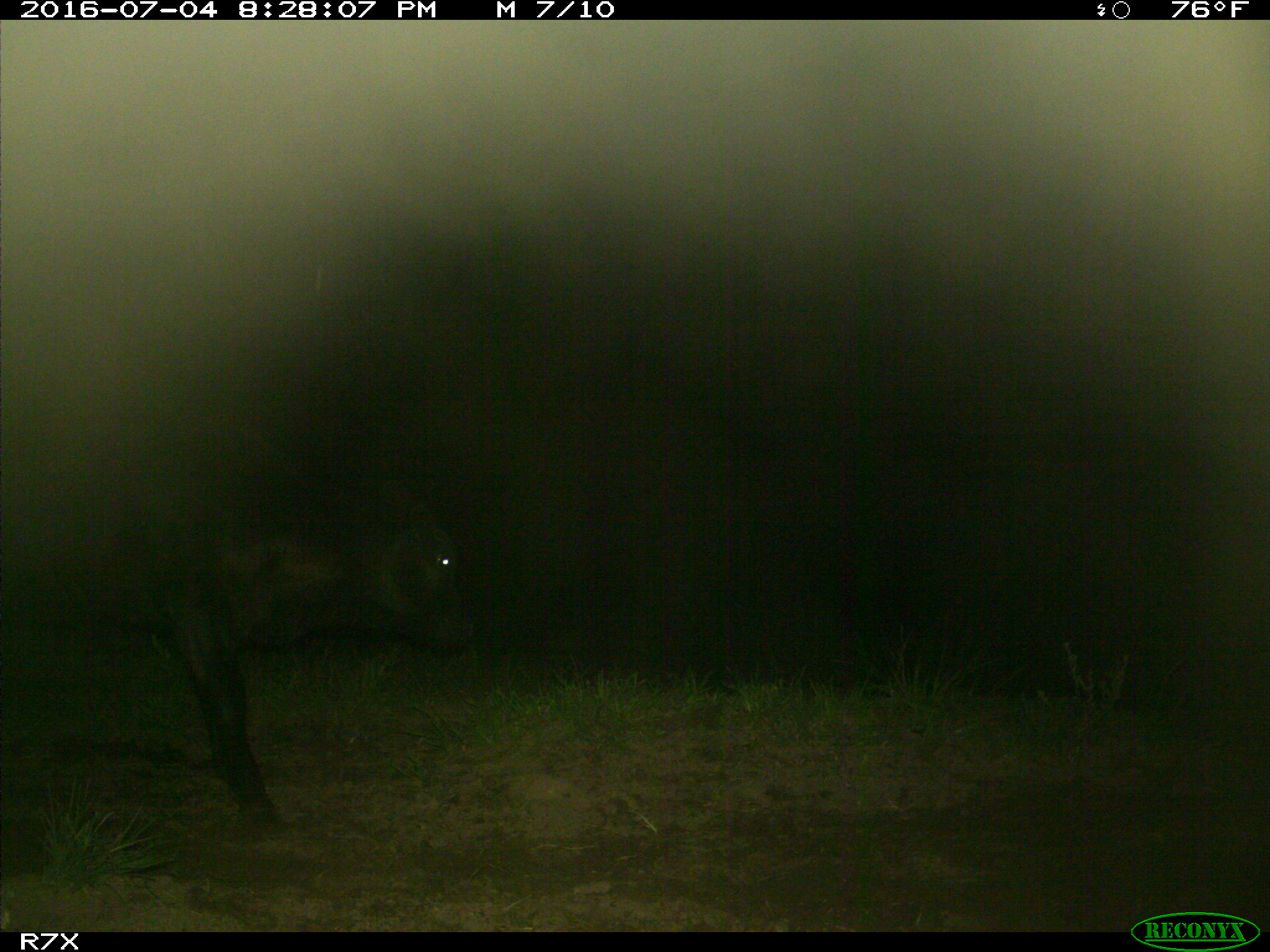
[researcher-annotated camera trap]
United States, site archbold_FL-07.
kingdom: Animalia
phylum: Chordata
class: Mammalia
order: Artiodactyla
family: Bovidae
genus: Bos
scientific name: Bos taurus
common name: domestic cow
Bos taurus (domestic cow).